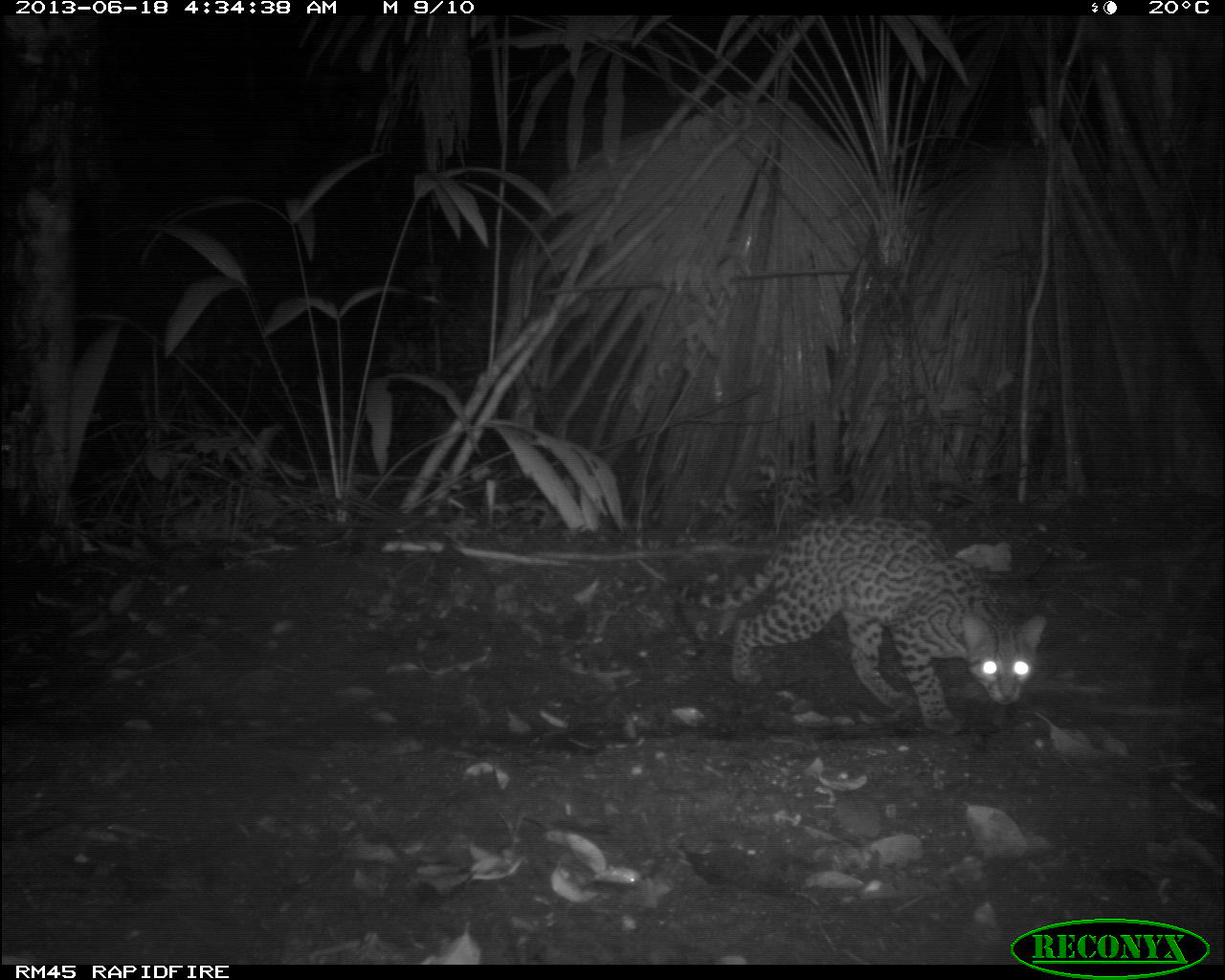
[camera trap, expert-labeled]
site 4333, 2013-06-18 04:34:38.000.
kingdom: Animalia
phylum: Chordata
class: Mammalia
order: Carnivora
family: Felidae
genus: Leopardus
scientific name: Leopardus pardalis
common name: ocelot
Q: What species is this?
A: Leopardus pardalis (ocelot).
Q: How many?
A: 1.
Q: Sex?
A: Female.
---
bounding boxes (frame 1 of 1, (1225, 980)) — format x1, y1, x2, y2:
leopardus pardalis: 671, 511, 1047, 735